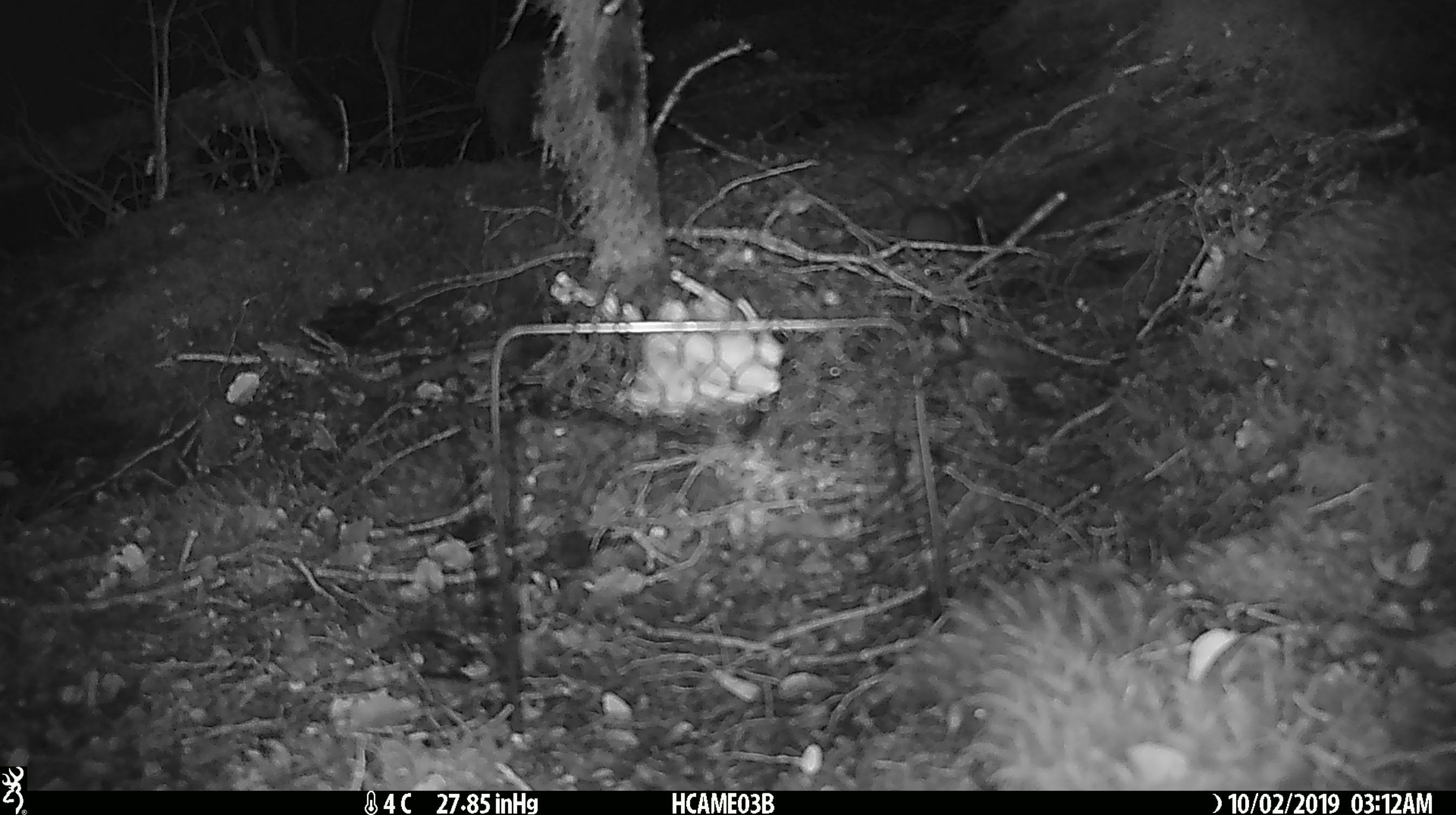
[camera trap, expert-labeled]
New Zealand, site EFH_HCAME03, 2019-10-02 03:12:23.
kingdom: Animalia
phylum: Chordata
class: Mammalia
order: Rodentia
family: Muridae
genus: Mus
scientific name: Mus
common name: mouse